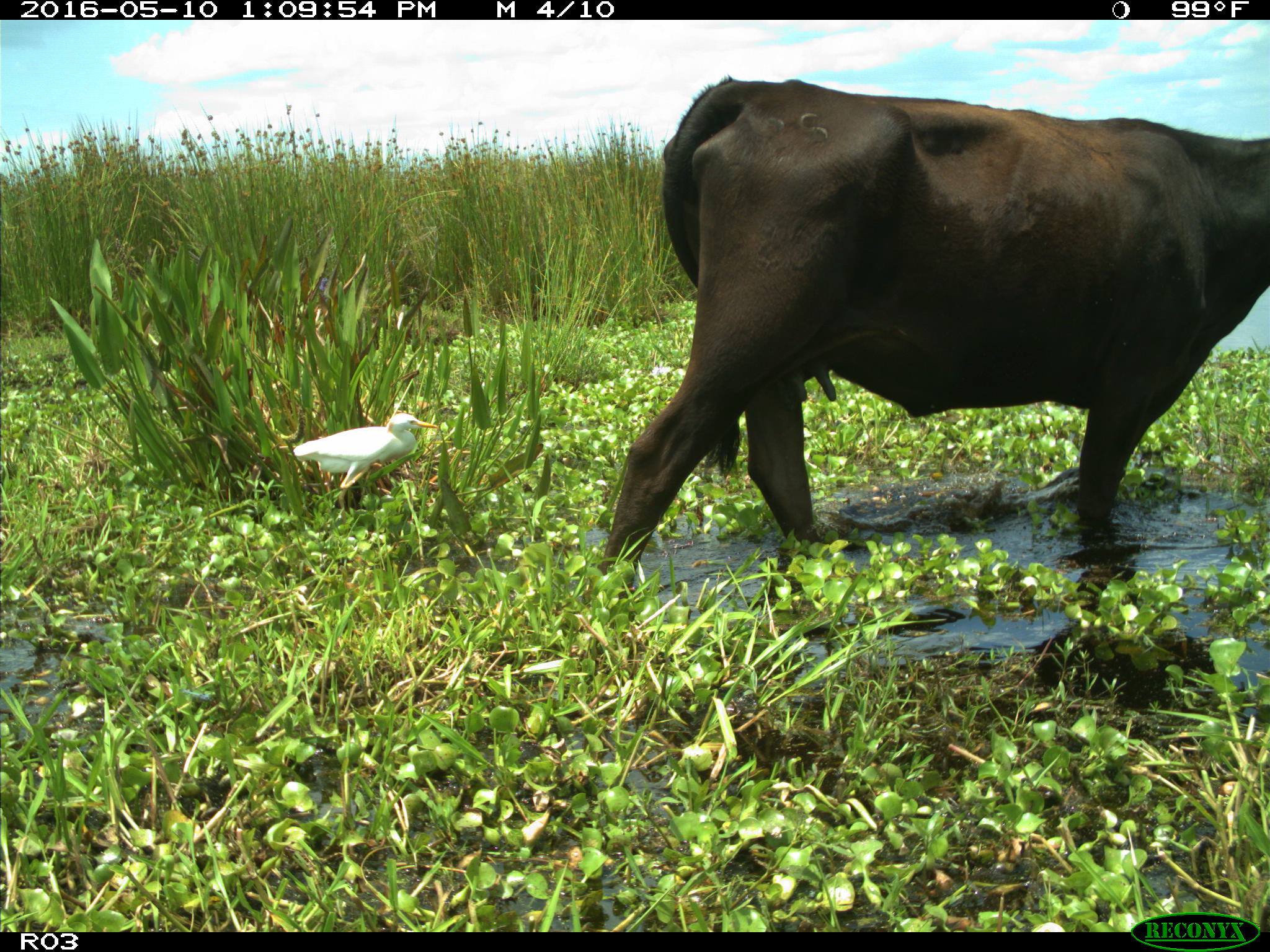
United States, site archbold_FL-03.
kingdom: Animalia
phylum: Chordata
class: Mammalia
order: Artiodactyla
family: Bovidae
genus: Bos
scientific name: Bos taurus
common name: domestic cow